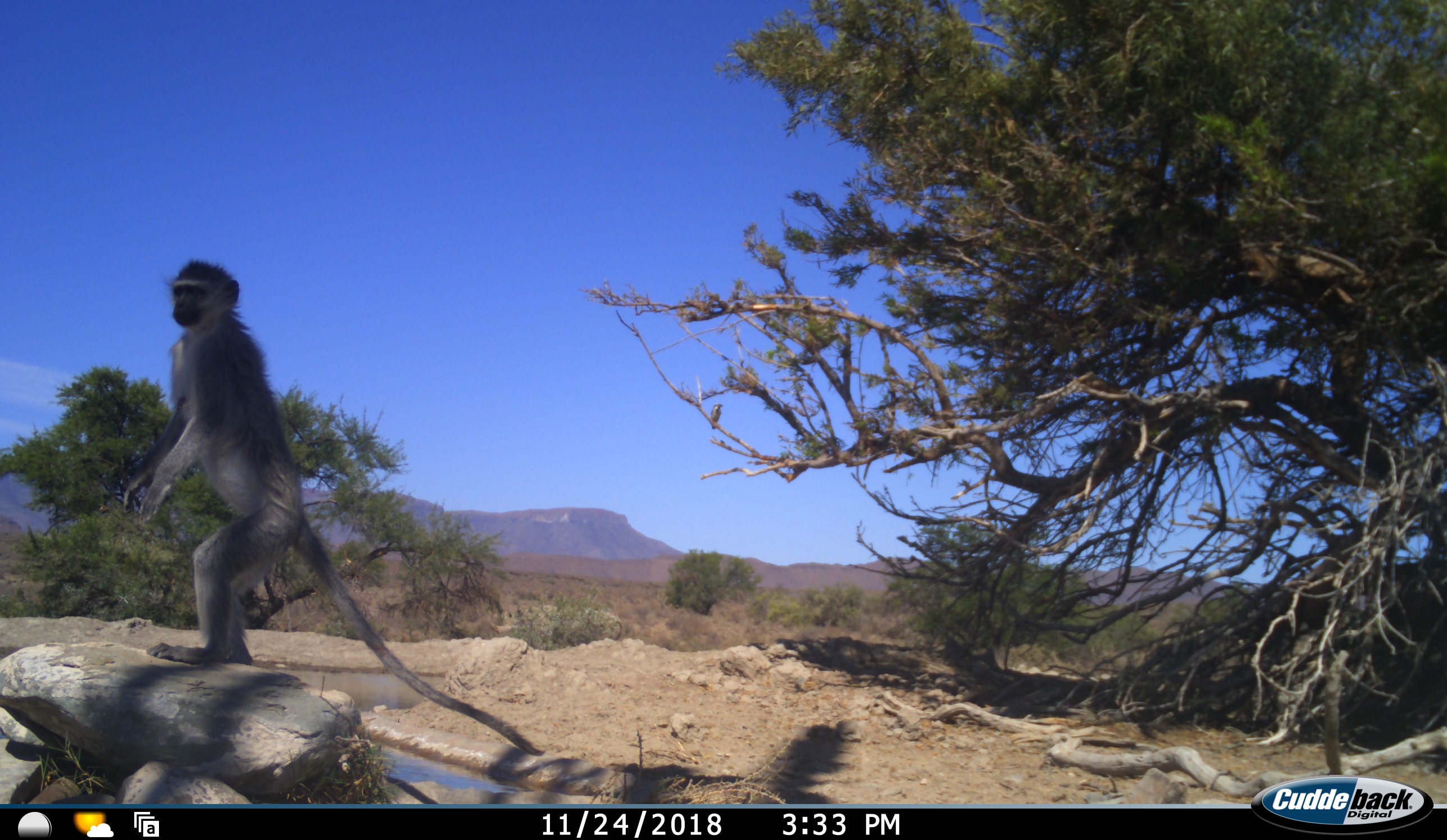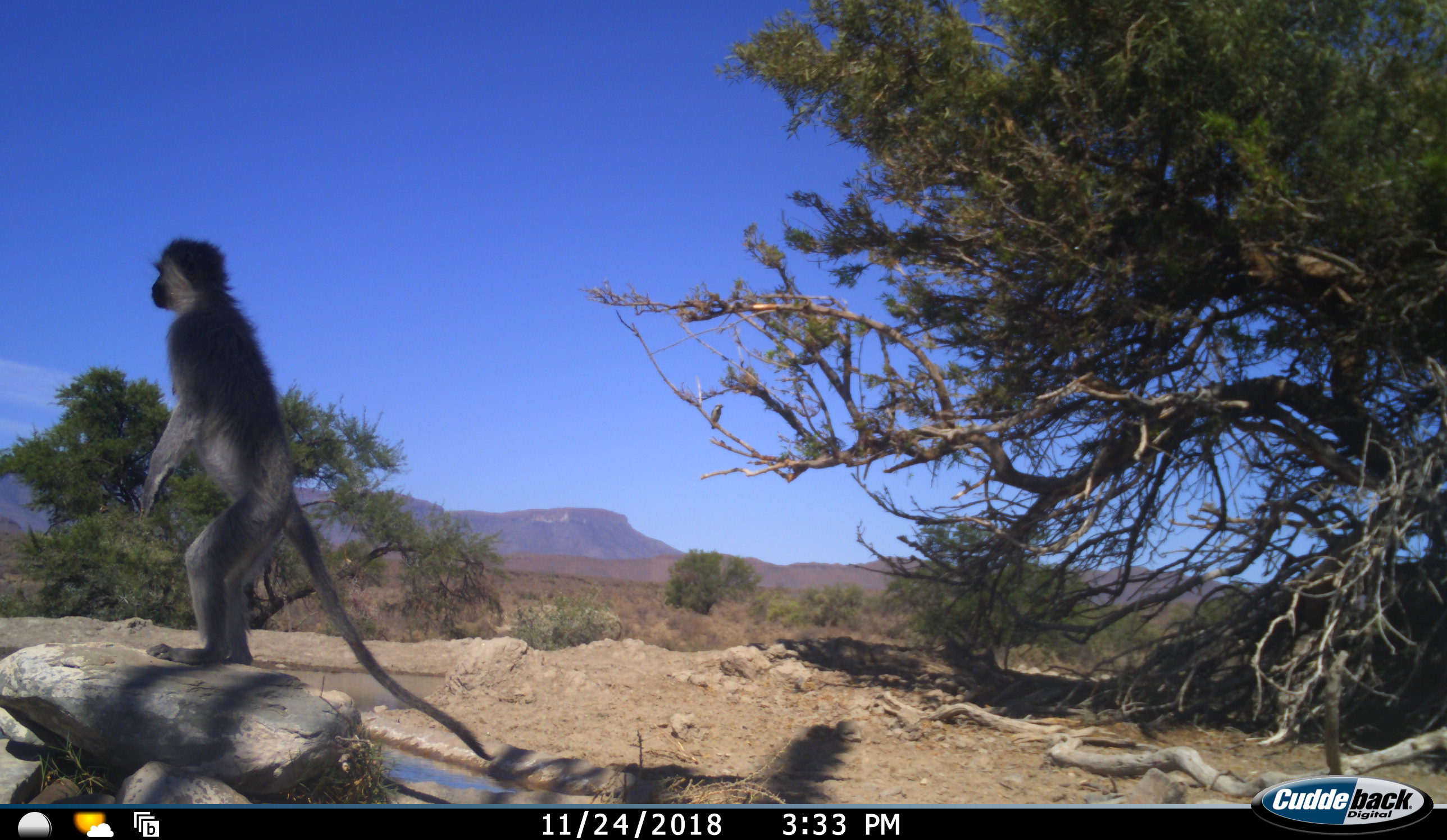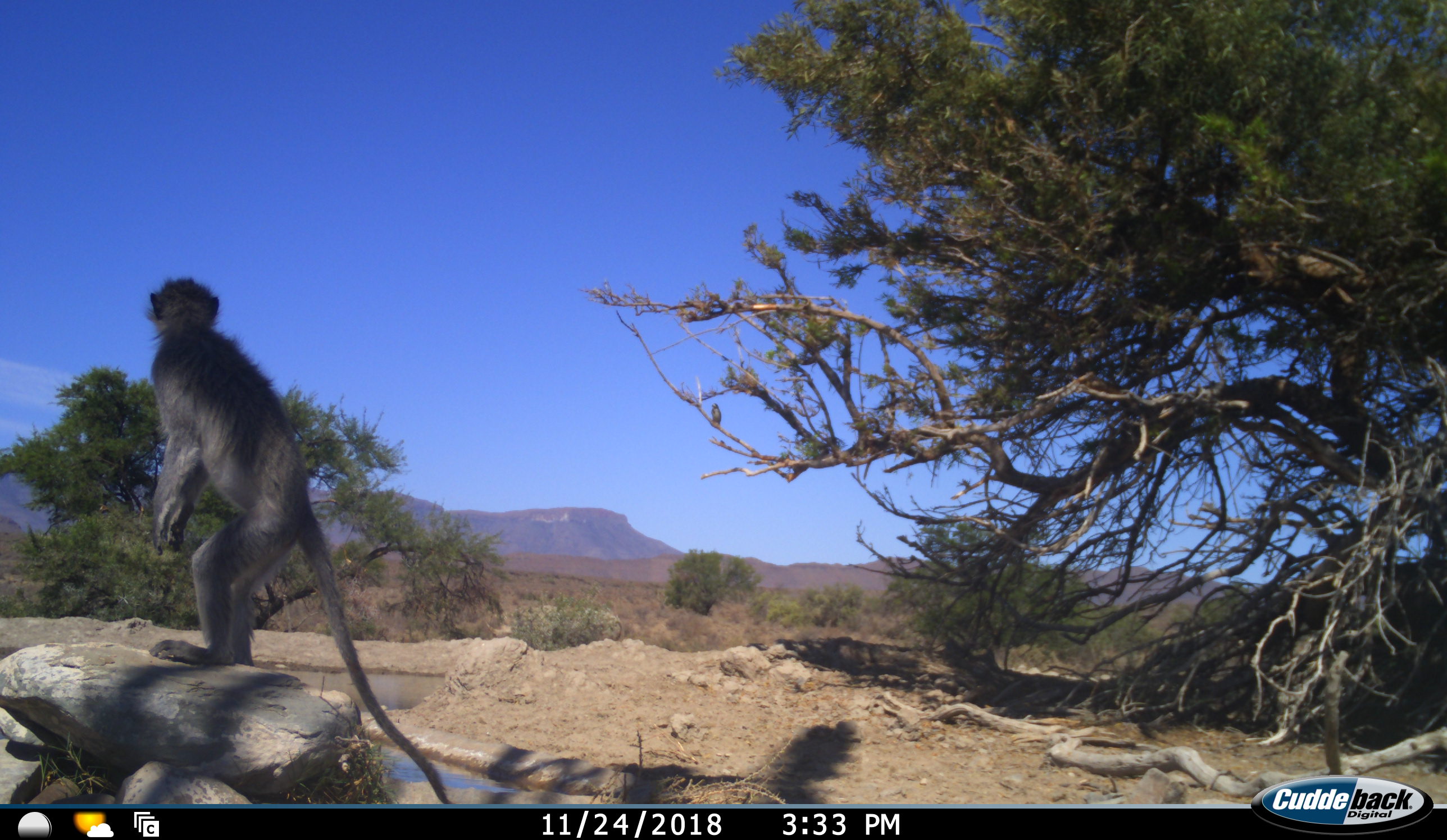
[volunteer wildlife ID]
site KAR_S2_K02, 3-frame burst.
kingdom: Animalia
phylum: Chordata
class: Mammalia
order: Primates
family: Cercopithecidae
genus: Chlorocebus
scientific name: Chlorocebus pygerythrus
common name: vervet monkey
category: monkeyvervet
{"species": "monkeyvervet (vervet monkey) (Chlorocebus pygerythrus)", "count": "1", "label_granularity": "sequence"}